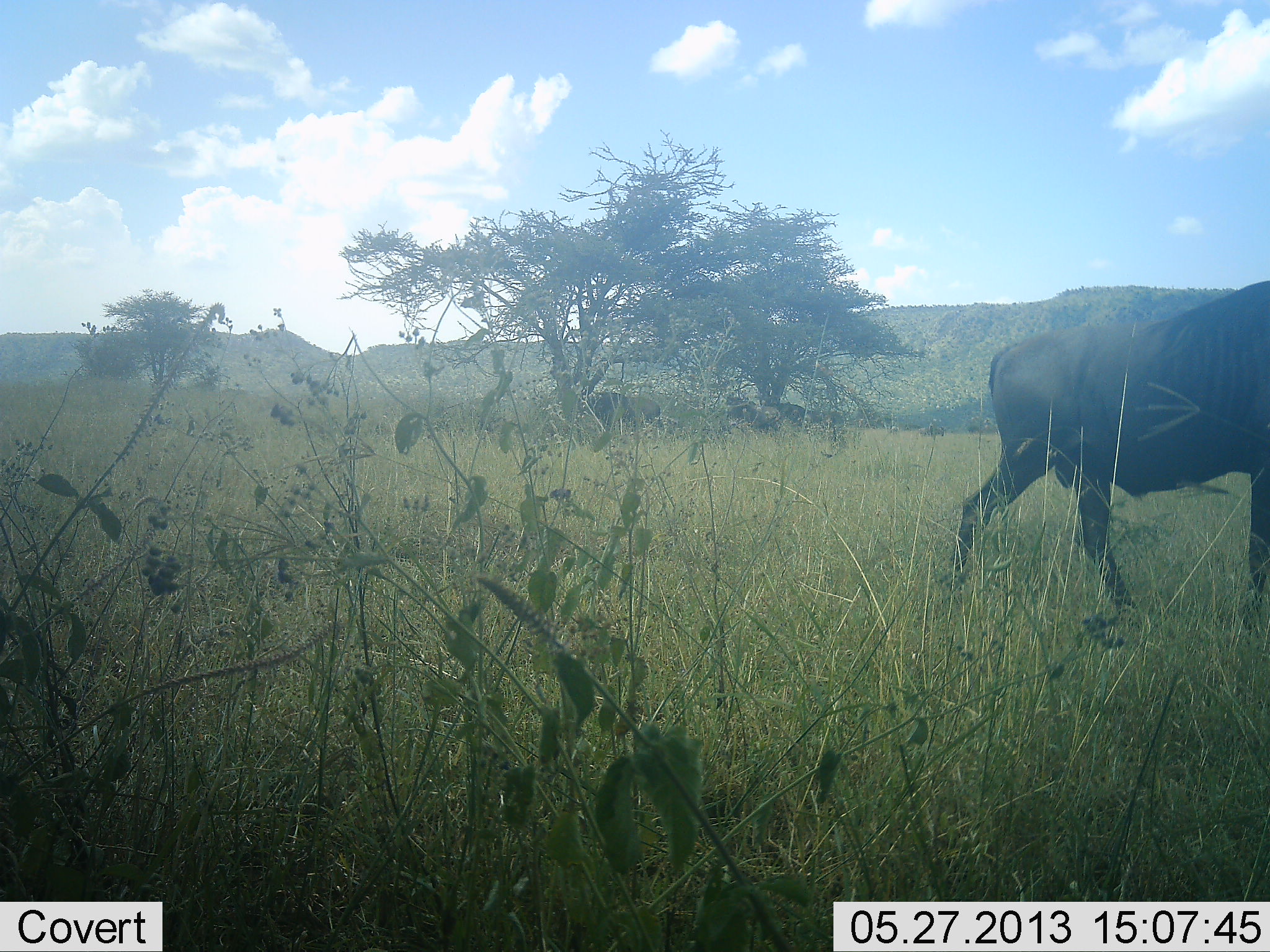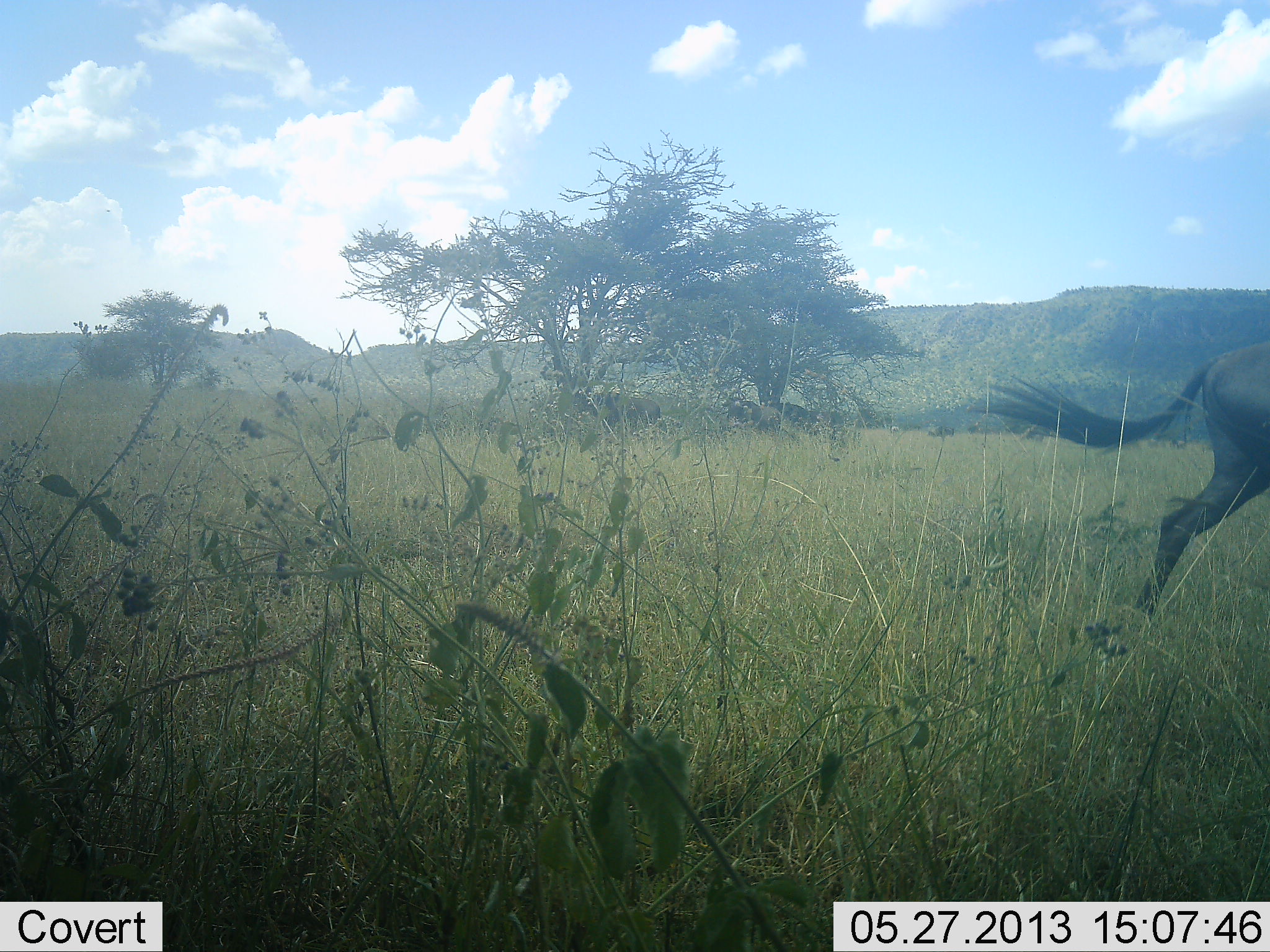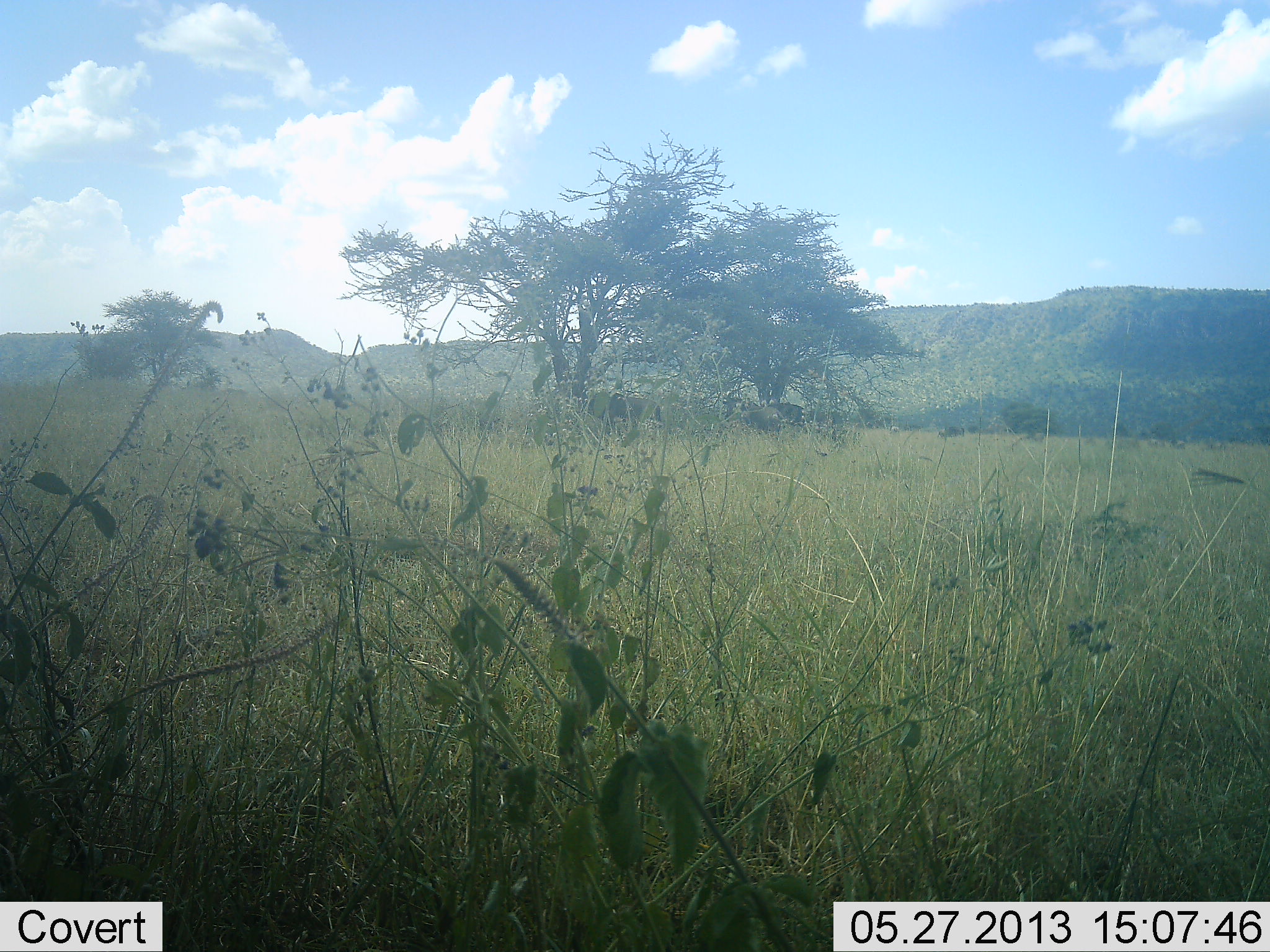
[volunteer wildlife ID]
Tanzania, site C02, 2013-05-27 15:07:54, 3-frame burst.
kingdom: Animalia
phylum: Chordata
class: Mammalia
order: Artiodactyla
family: Bovidae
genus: Connochaetes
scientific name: Connochaetes taurinus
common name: blue wildebeest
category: wildebeest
Wildebeest (blue wildebeest) (Connochaetes taurinus), count 1. Behavior (volunteer vote fractions): standing 20%, resting 0%, moving 100%, interacting 0%. Young present (vote fraction): 0%. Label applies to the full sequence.